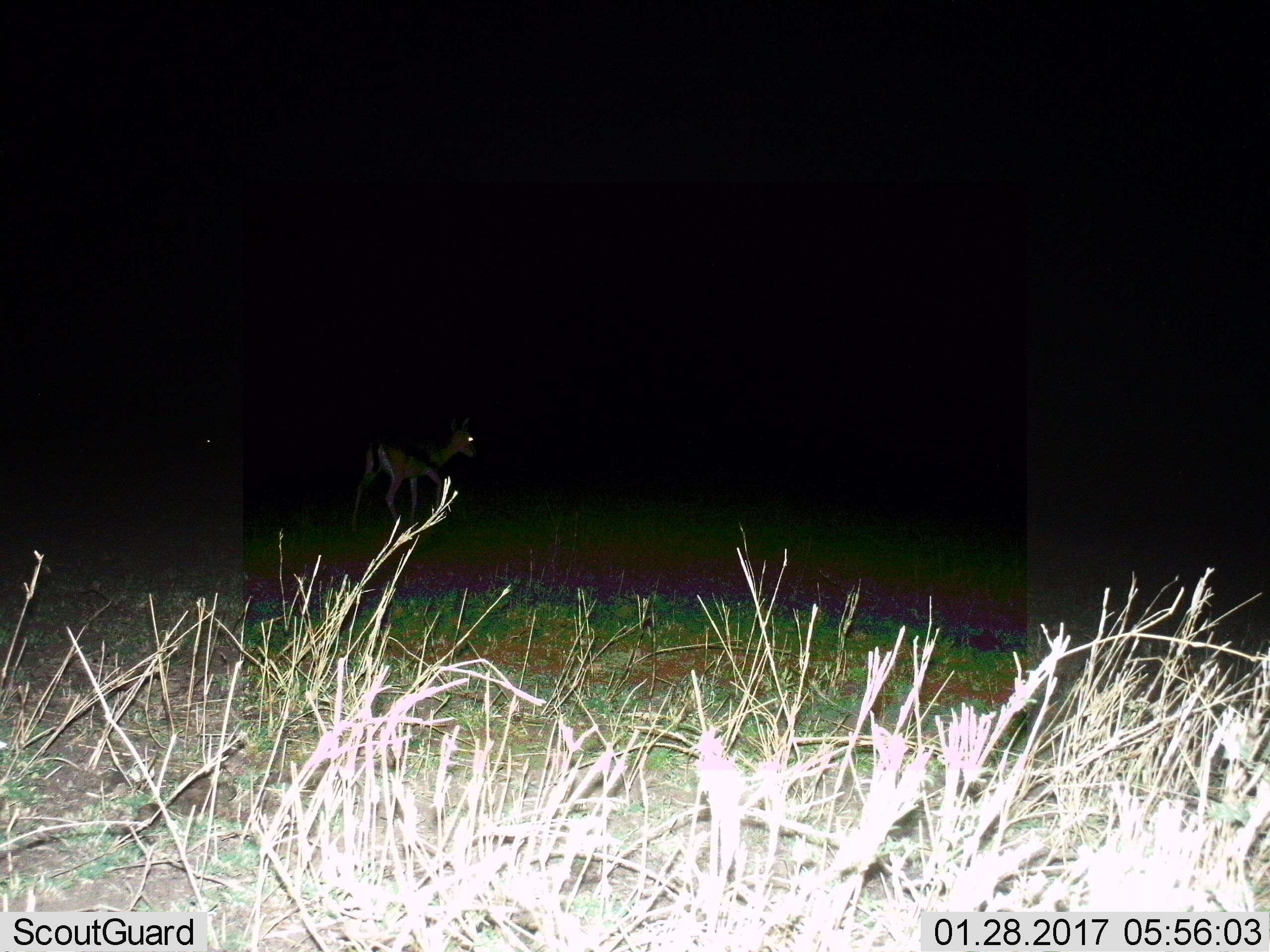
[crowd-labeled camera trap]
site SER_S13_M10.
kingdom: Animalia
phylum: Chordata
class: Mammalia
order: Artiodactyla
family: Bovidae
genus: Eudorcas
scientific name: Eudorcas thomsonii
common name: thomson's gazelle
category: gazellethomsons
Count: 1.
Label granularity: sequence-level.